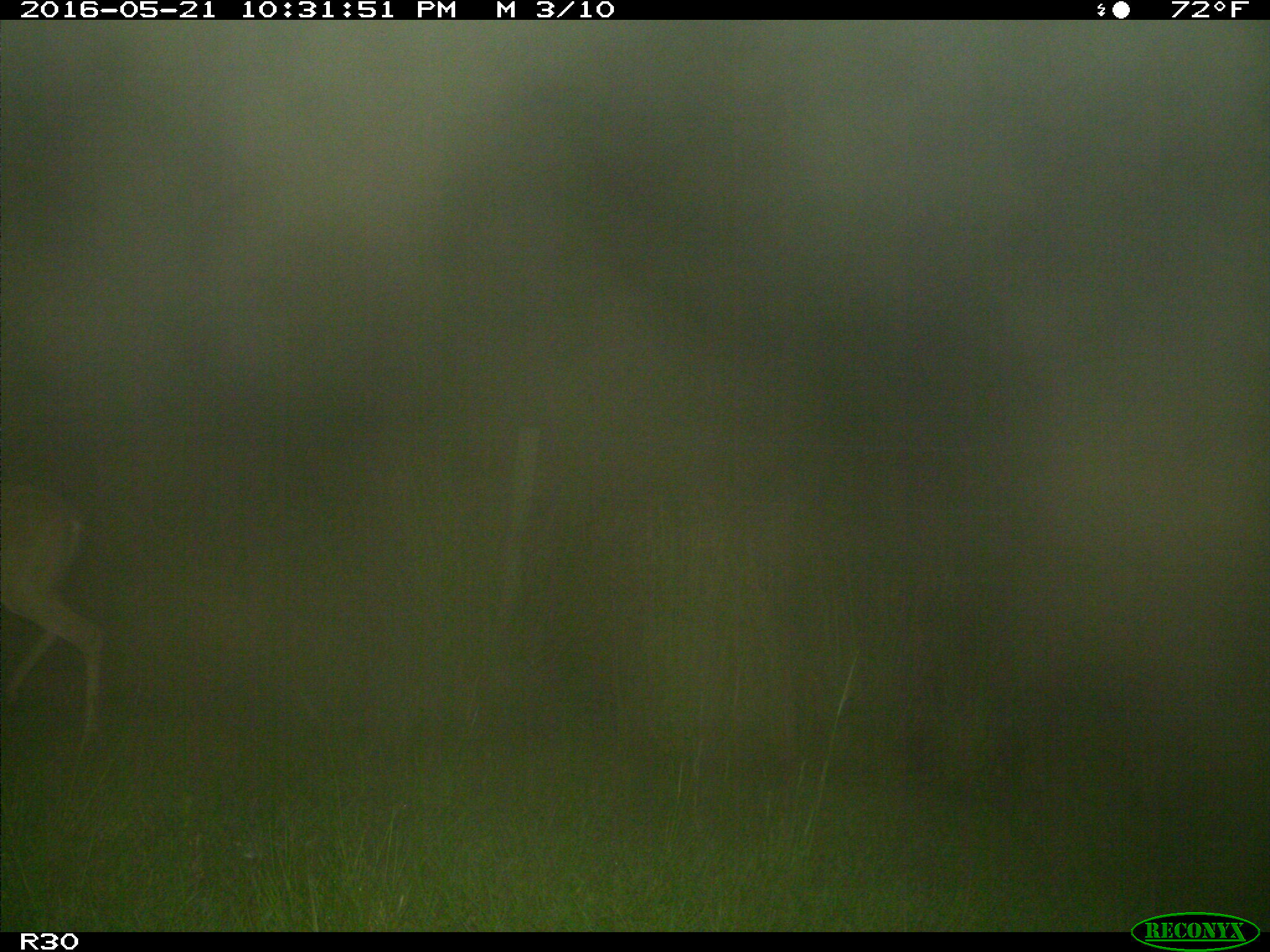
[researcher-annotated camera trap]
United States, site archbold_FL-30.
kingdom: Animalia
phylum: Chordata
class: Mammalia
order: Artiodactyla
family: Cervidae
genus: Odocoileus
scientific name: Odocoileus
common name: deer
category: unidentified deer